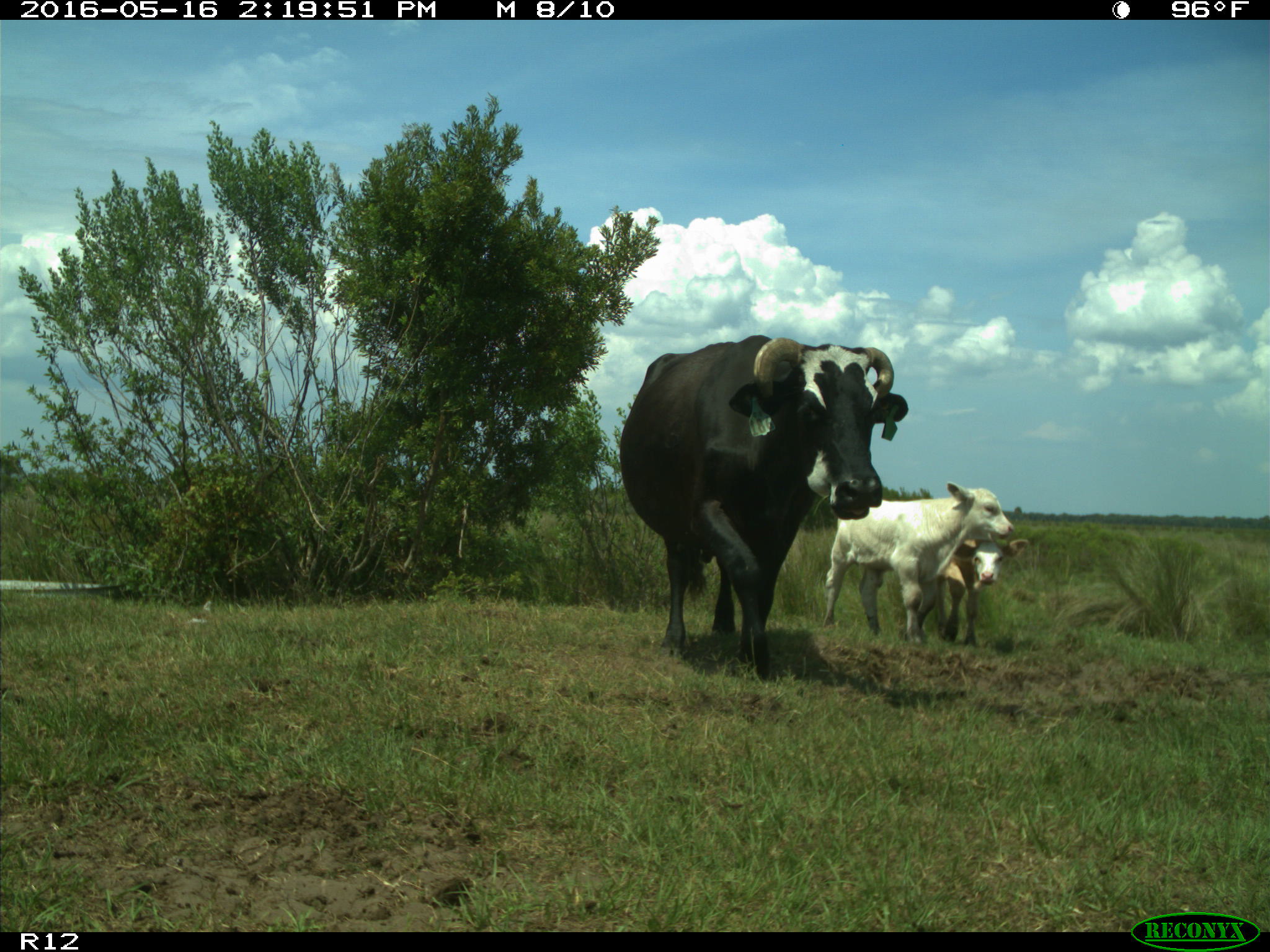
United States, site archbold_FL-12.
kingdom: Animalia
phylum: Chordata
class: Mammalia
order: Artiodactyla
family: Bovidae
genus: Bos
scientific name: Bos taurus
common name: domestic cow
Bos taurus (domestic cow).